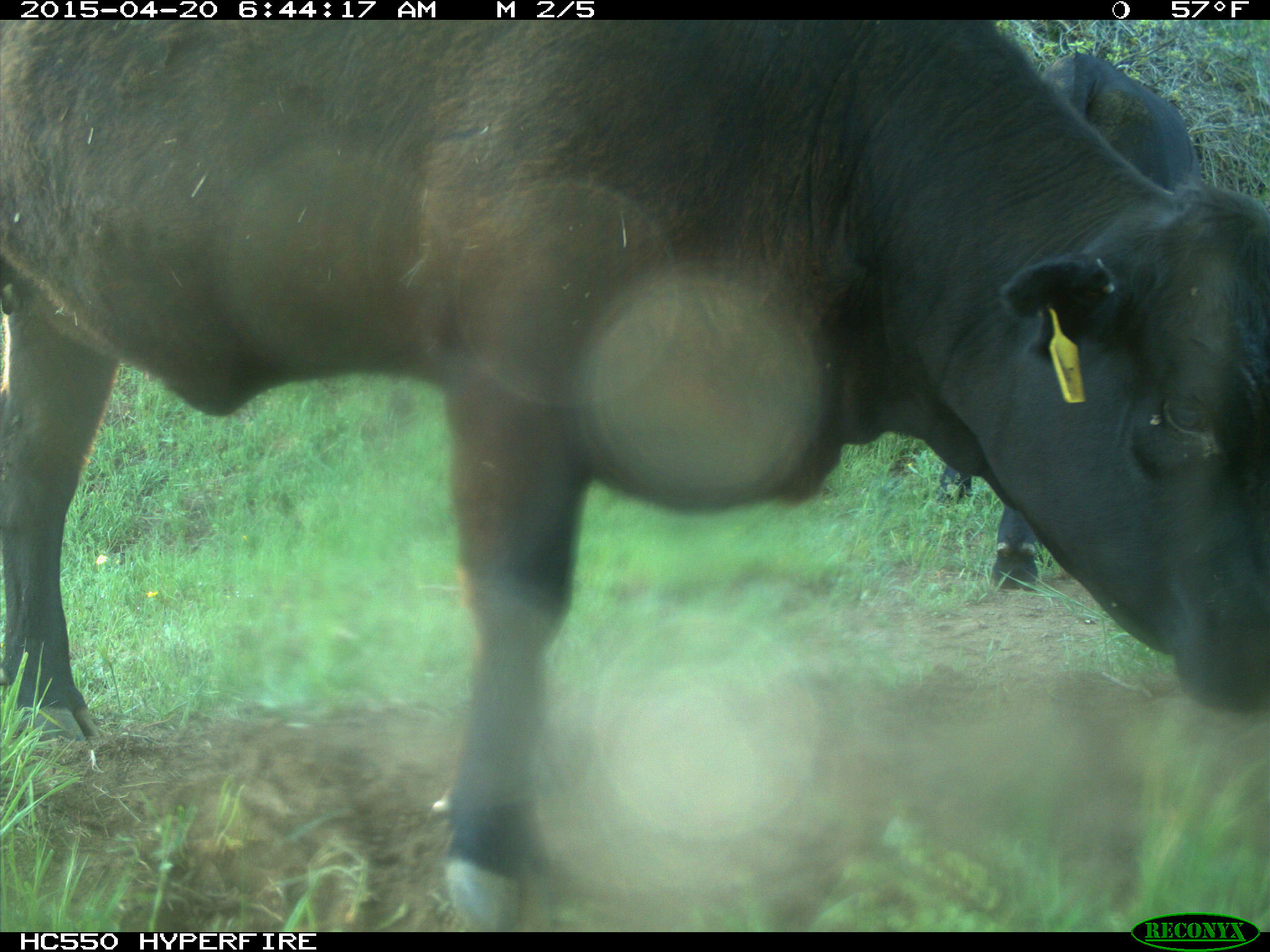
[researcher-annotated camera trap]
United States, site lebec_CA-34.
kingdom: Animalia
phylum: Chordata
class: Mammalia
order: Artiodactyla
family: Bovidae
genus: Bos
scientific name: Bos taurus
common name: domestic cow